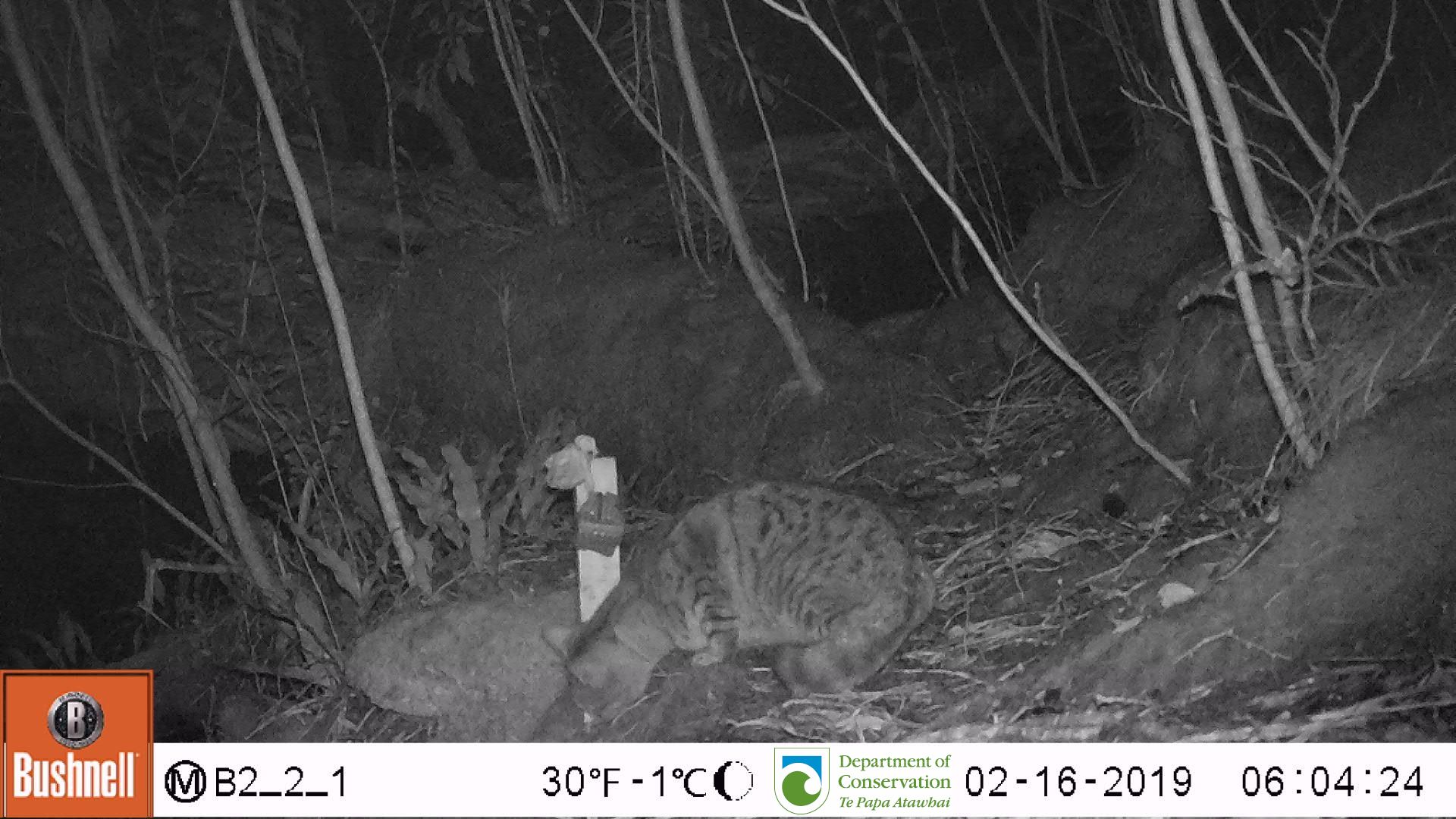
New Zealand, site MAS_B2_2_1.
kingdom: Animalia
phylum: Chordata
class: Mammalia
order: Carnivora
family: Felidae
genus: Felis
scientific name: Felis catus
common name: domestic cat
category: cat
Cat (domestic cat) (Felis catus).